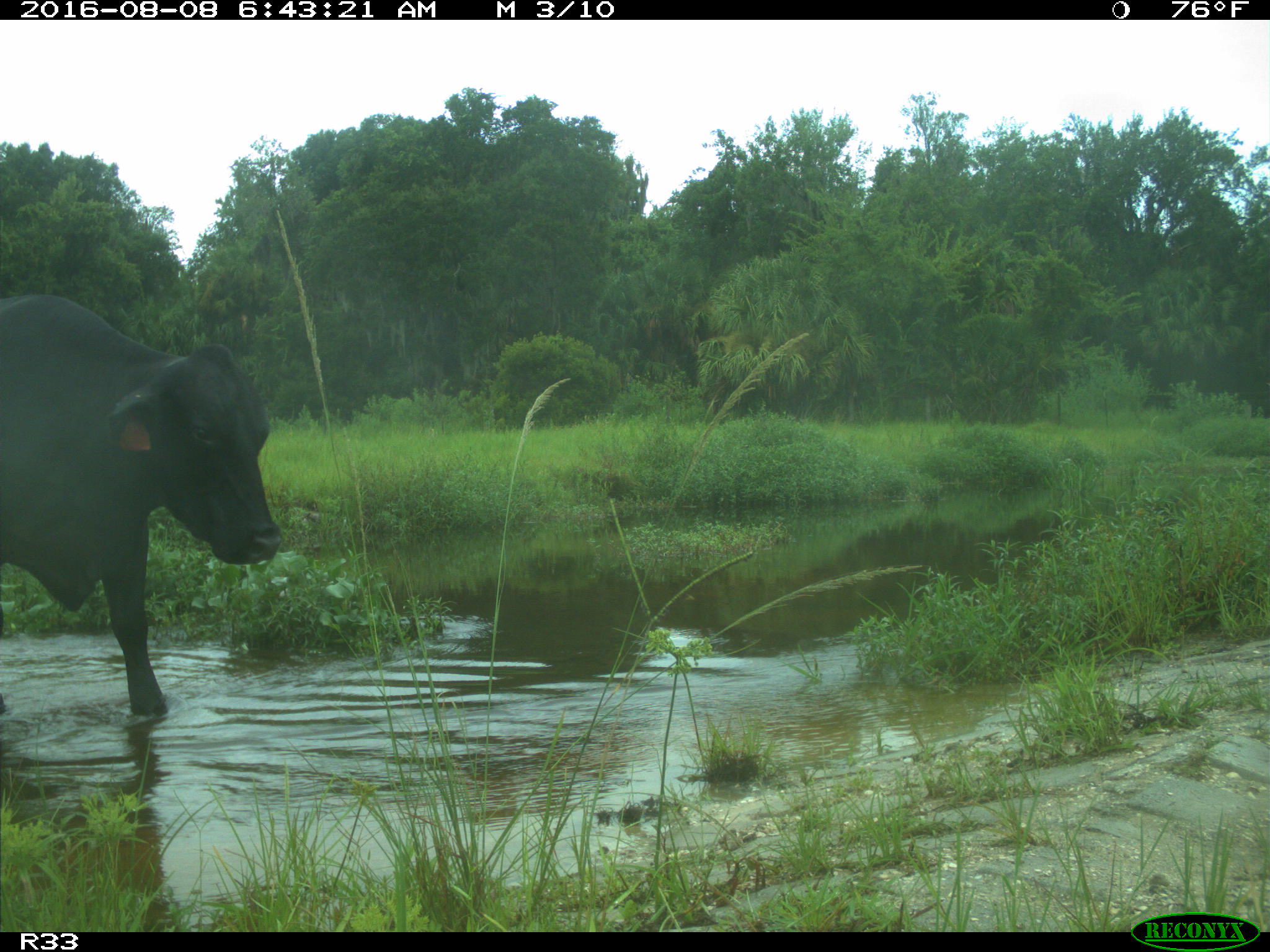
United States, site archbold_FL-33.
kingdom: Animalia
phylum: Chordata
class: Mammalia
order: Artiodactyla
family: Bovidae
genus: Bos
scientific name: Bos taurus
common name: domestic cow